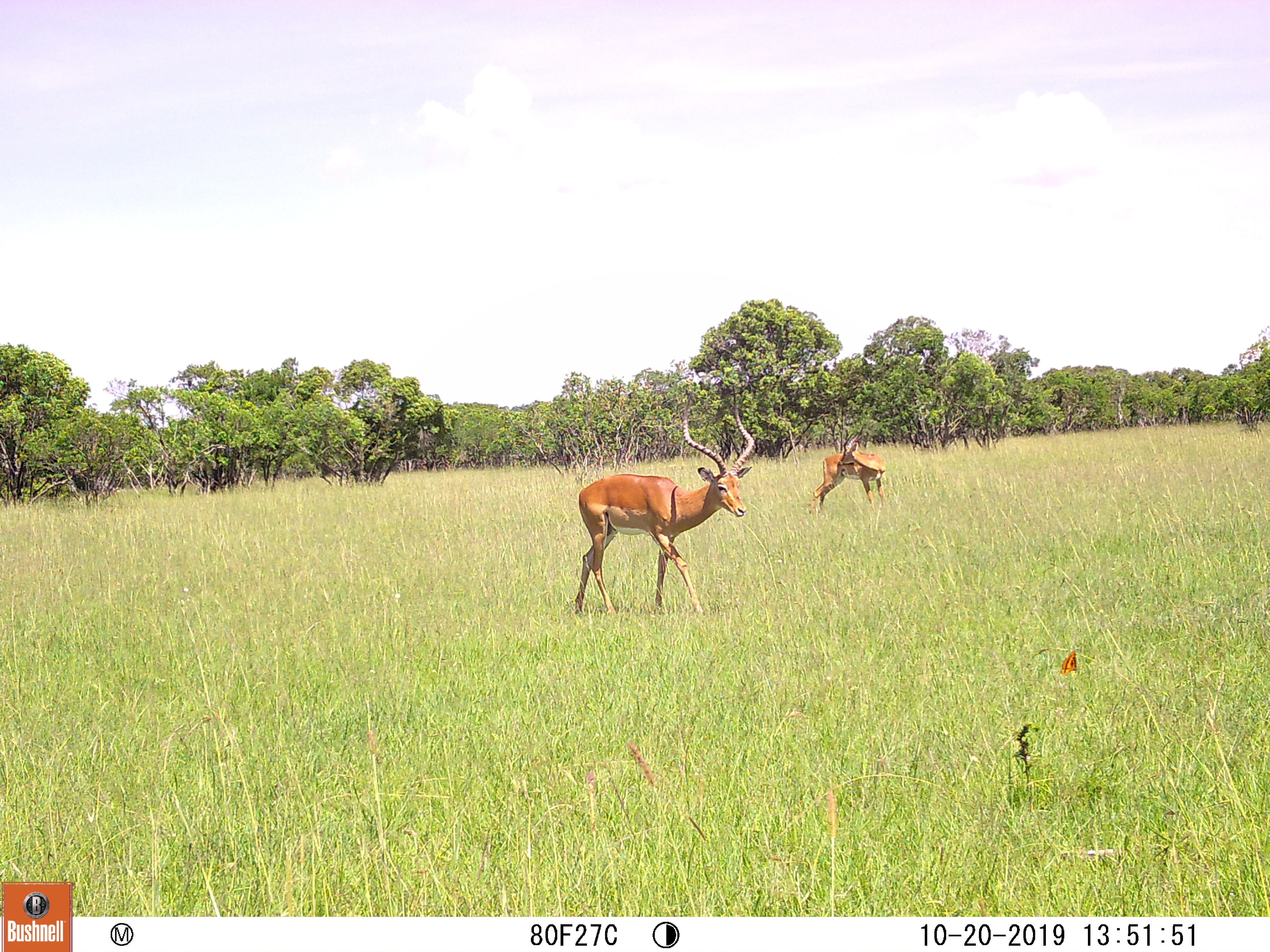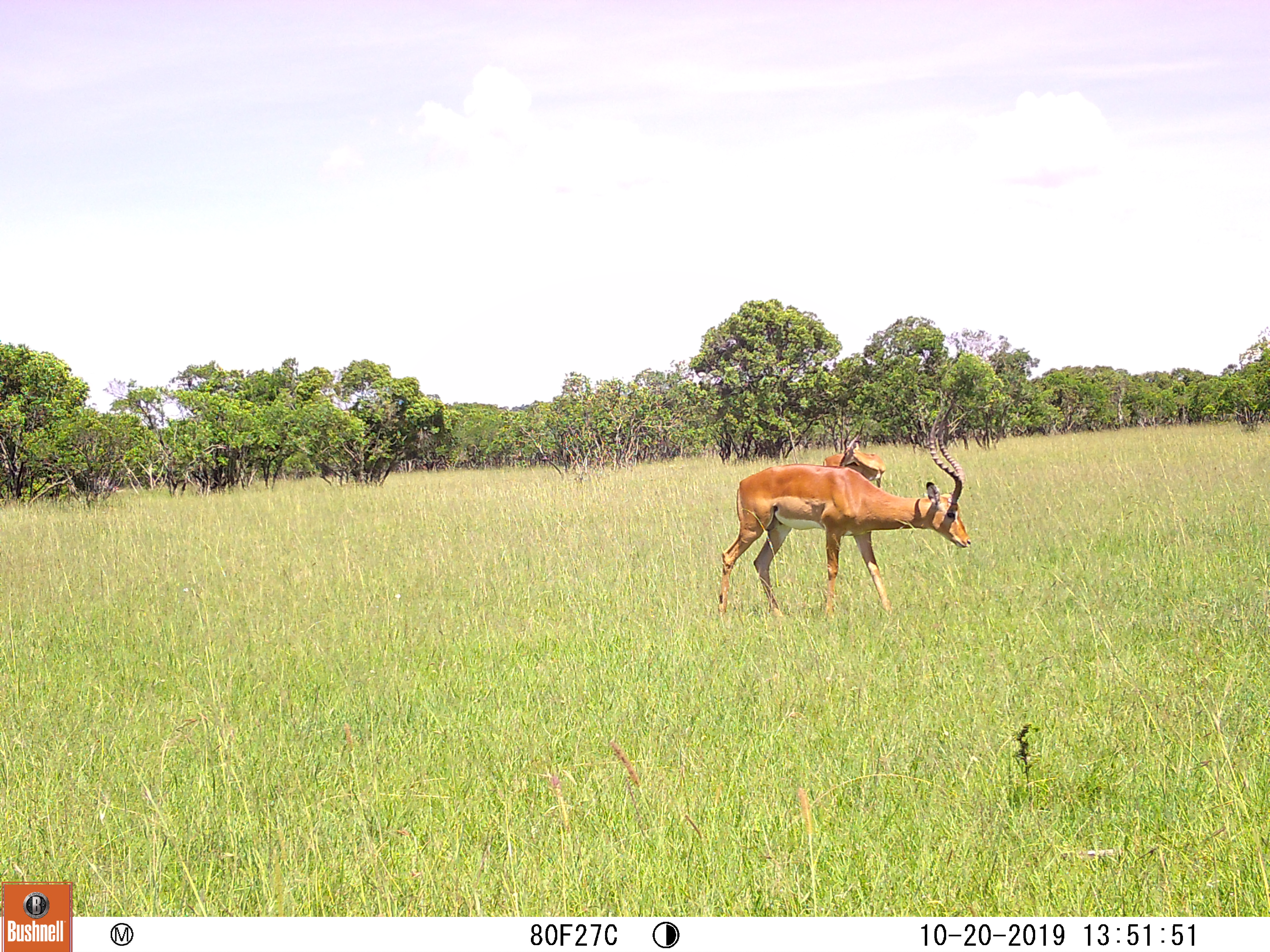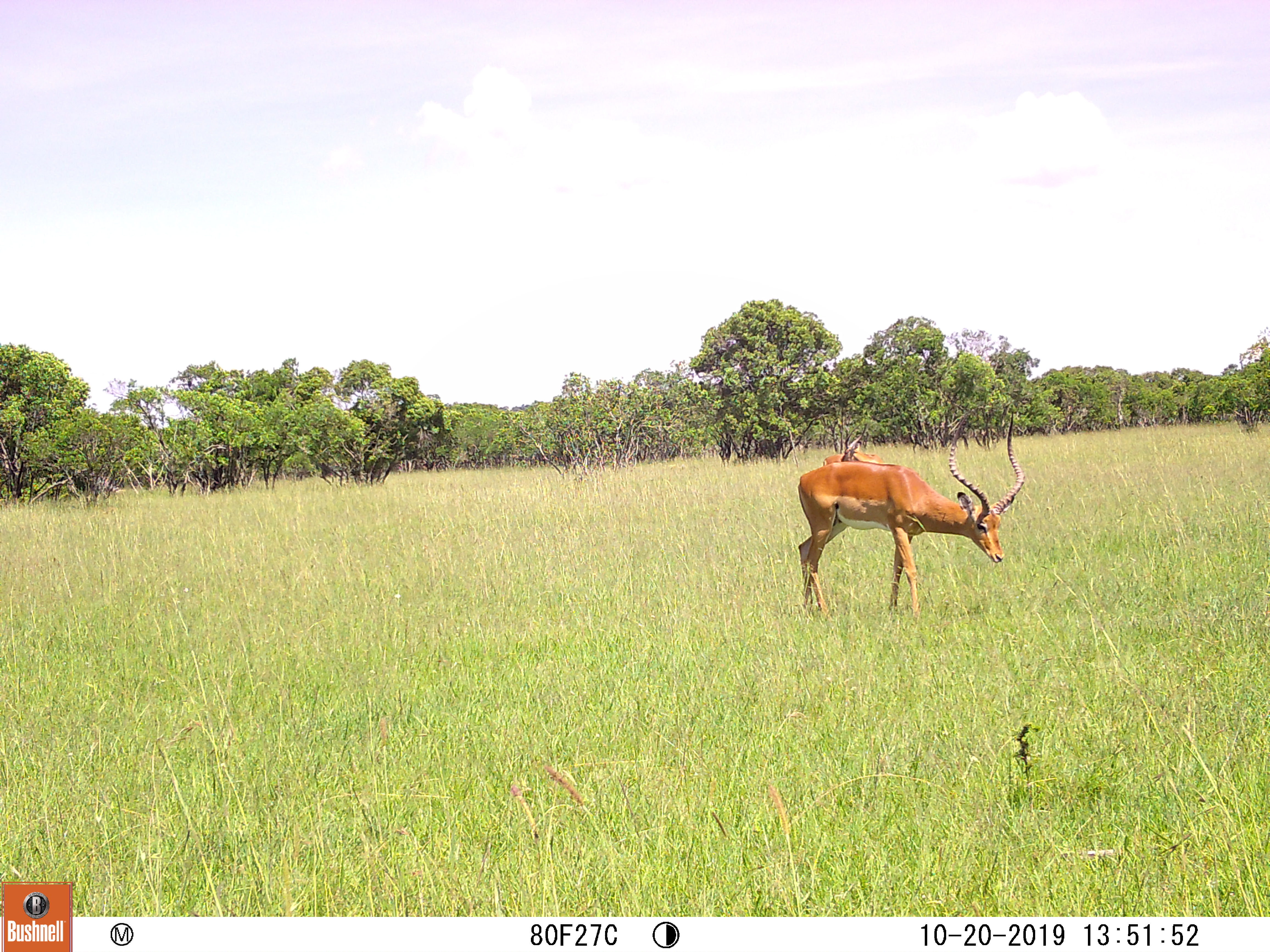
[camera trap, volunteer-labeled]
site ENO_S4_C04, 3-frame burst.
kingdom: Animalia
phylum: Chordata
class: Mammalia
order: Artiodactyla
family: Bovidae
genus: Aepyceros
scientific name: Aepyceros melampus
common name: impala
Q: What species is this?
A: Impala (Aepyceros melampus).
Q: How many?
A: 2.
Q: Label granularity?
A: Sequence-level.